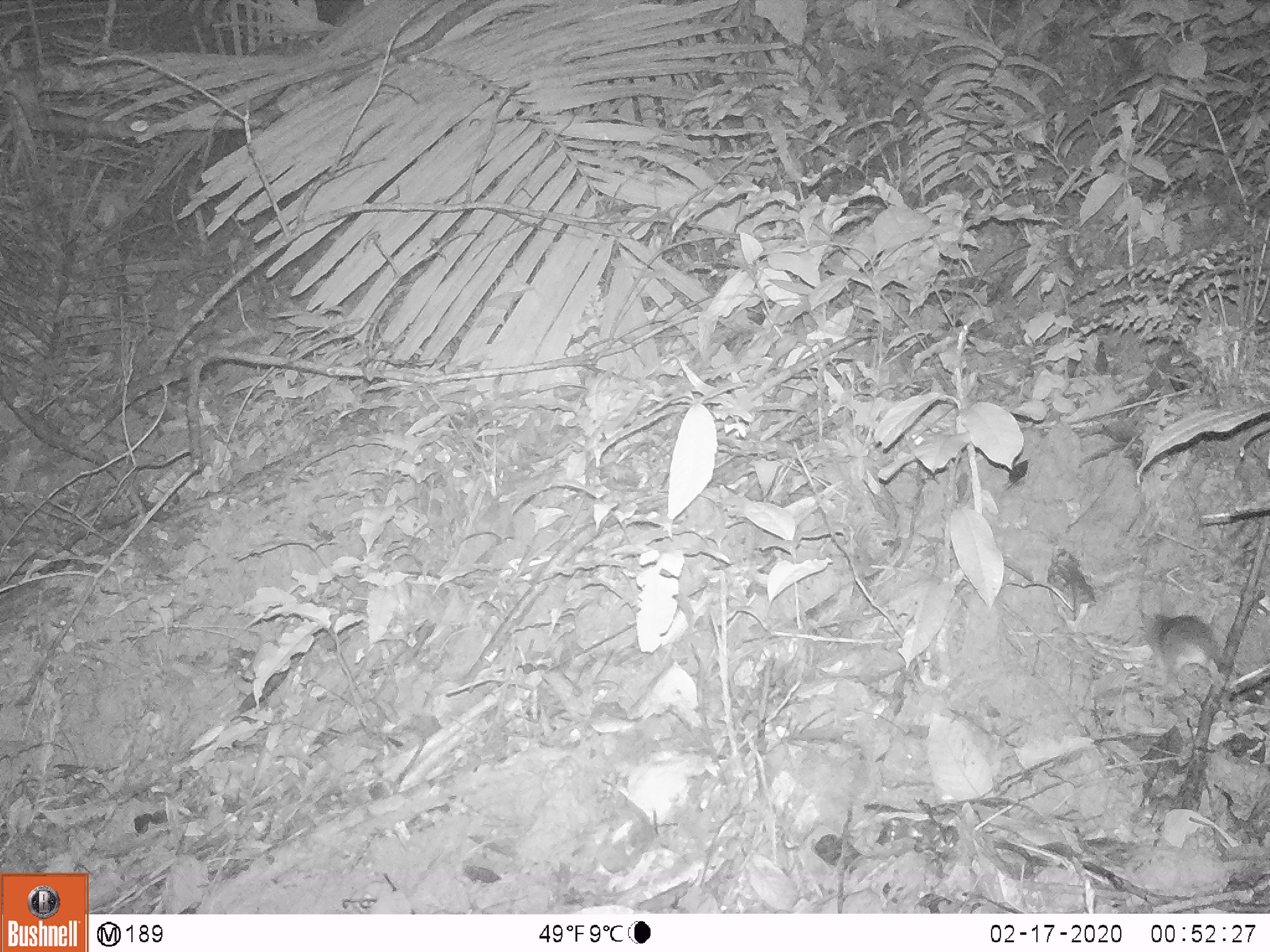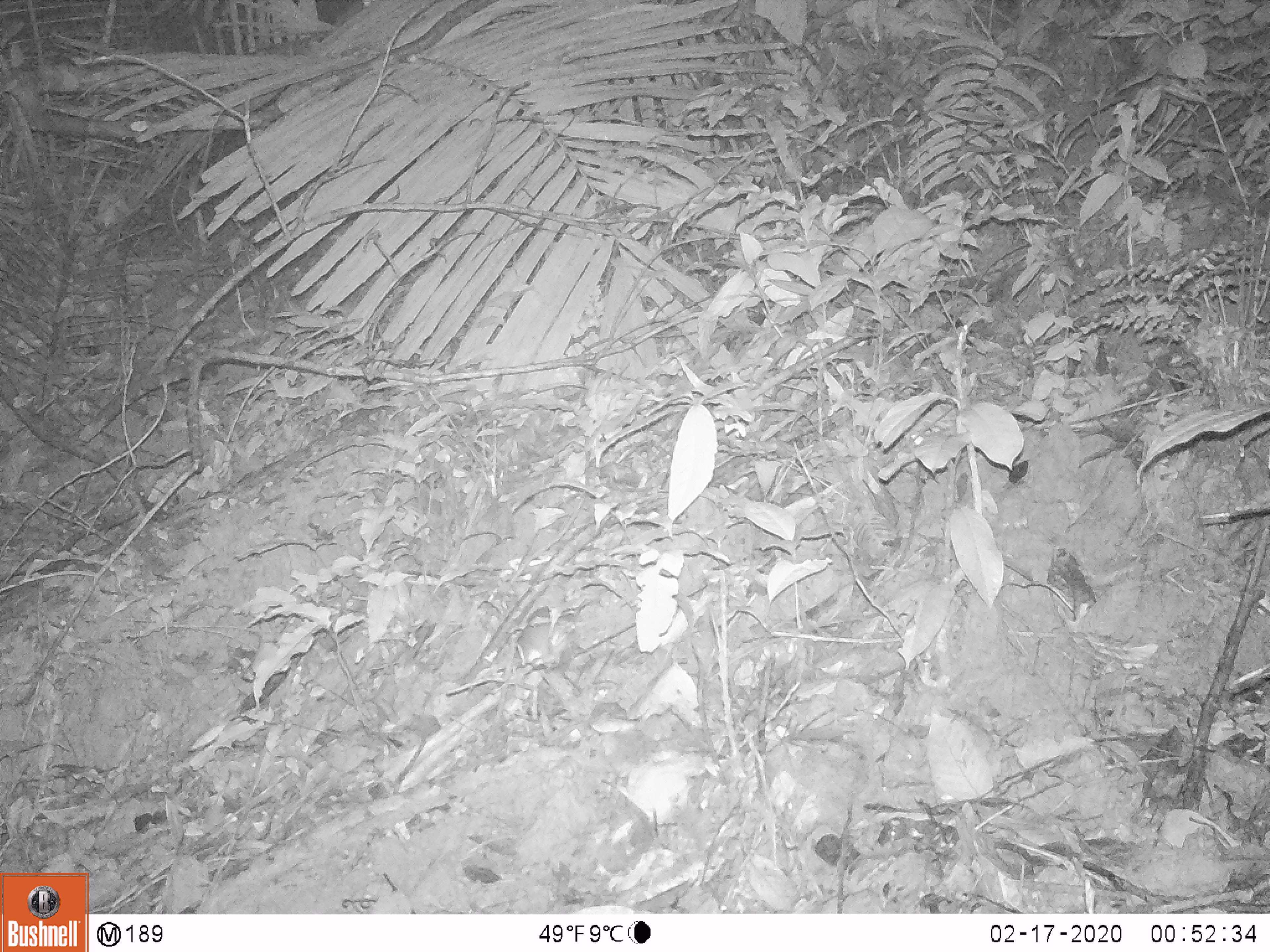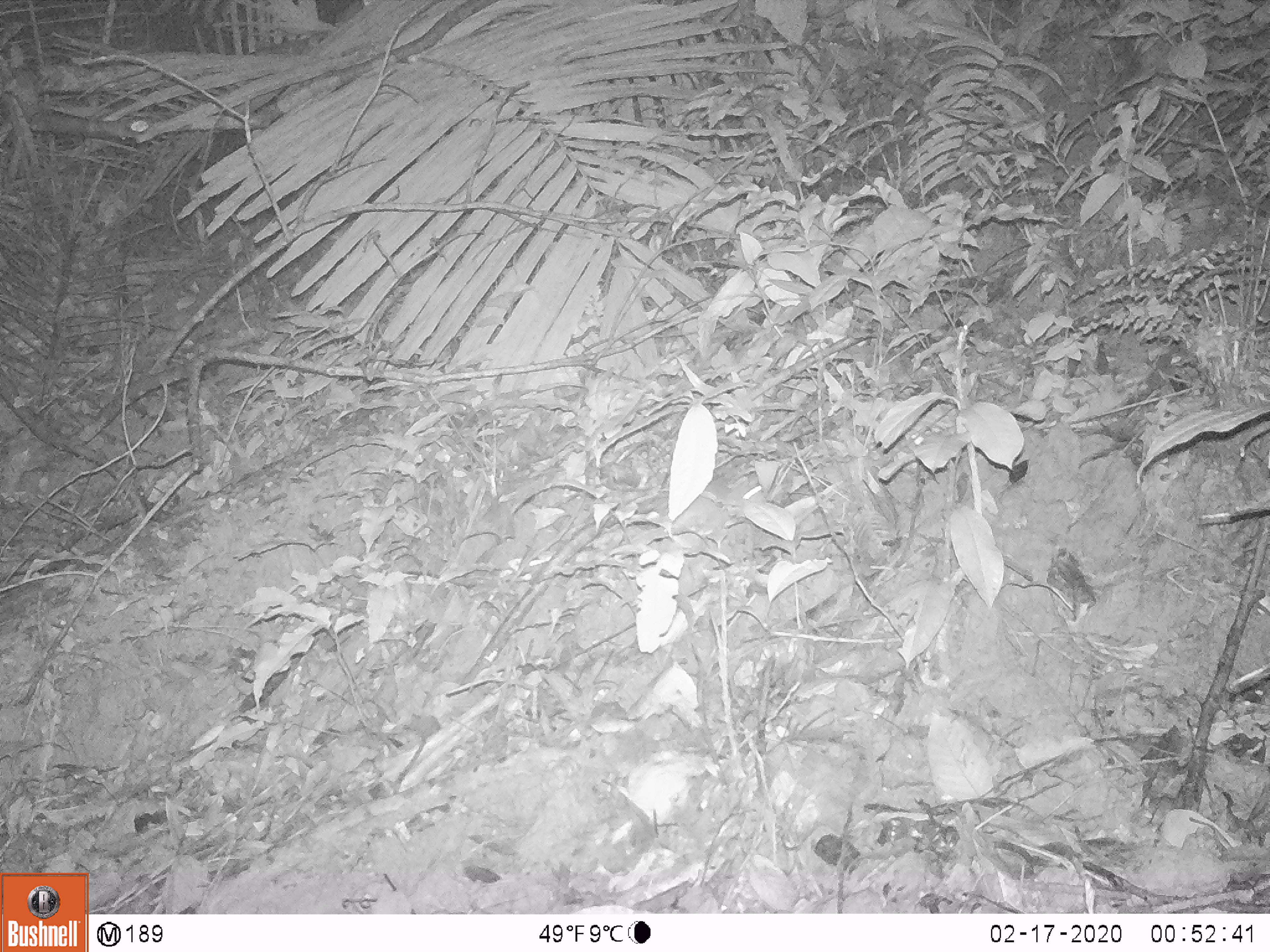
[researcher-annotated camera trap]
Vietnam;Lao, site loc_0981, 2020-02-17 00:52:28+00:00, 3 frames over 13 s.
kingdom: Animalia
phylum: Chordata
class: Mammalia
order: Rodentia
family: Muridae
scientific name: Muridae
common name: old-world mice and rats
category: unidentified murid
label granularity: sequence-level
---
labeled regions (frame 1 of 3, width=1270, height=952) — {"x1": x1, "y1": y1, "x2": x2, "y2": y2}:
unidentified murid: {"x1": 1139, "y1": 613, "x2": 1223, "y2": 694}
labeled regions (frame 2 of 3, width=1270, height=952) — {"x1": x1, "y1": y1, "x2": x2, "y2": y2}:
unidentified murid: {"x1": 472, "y1": 606, "x2": 582, "y2": 768}